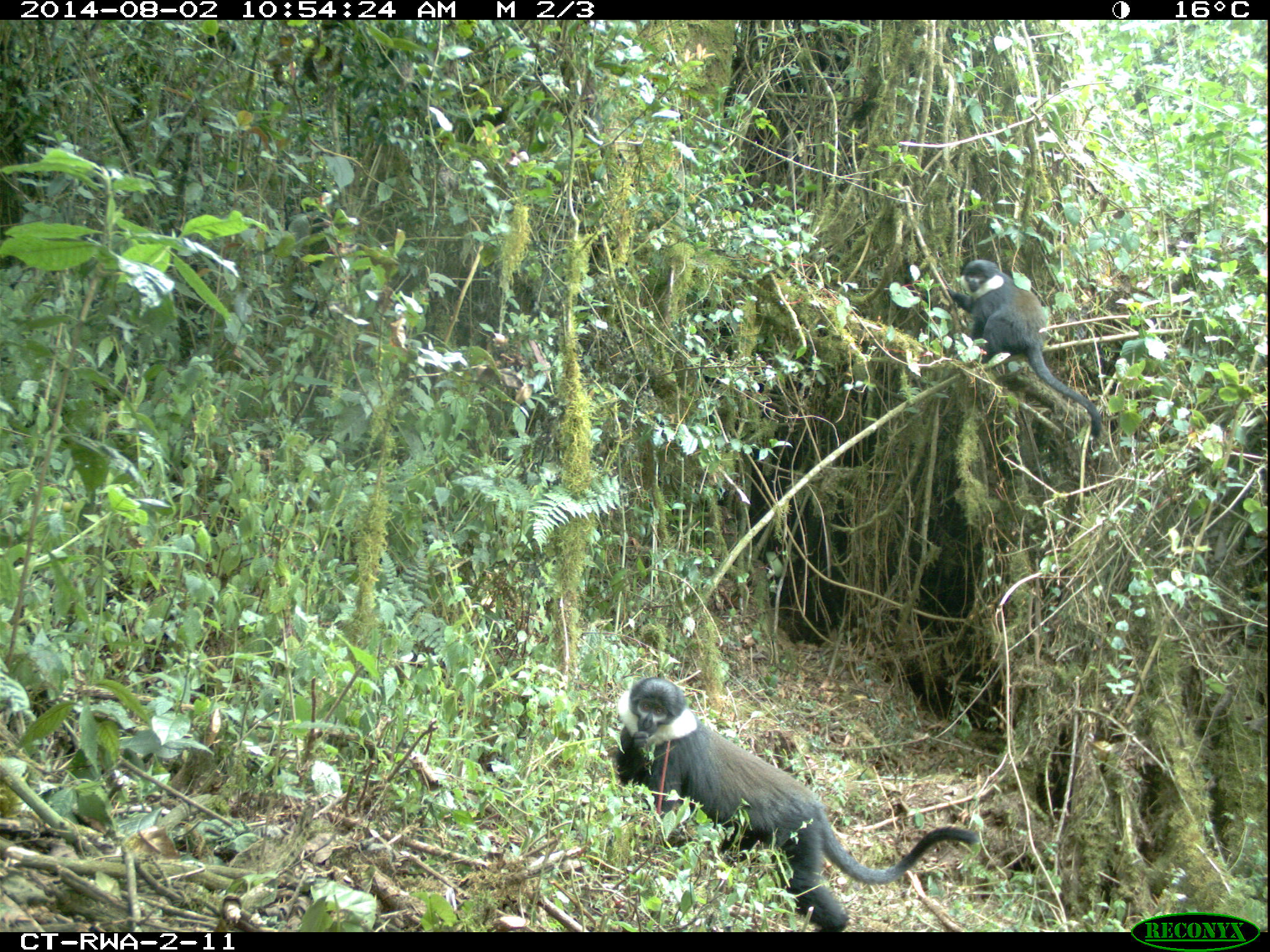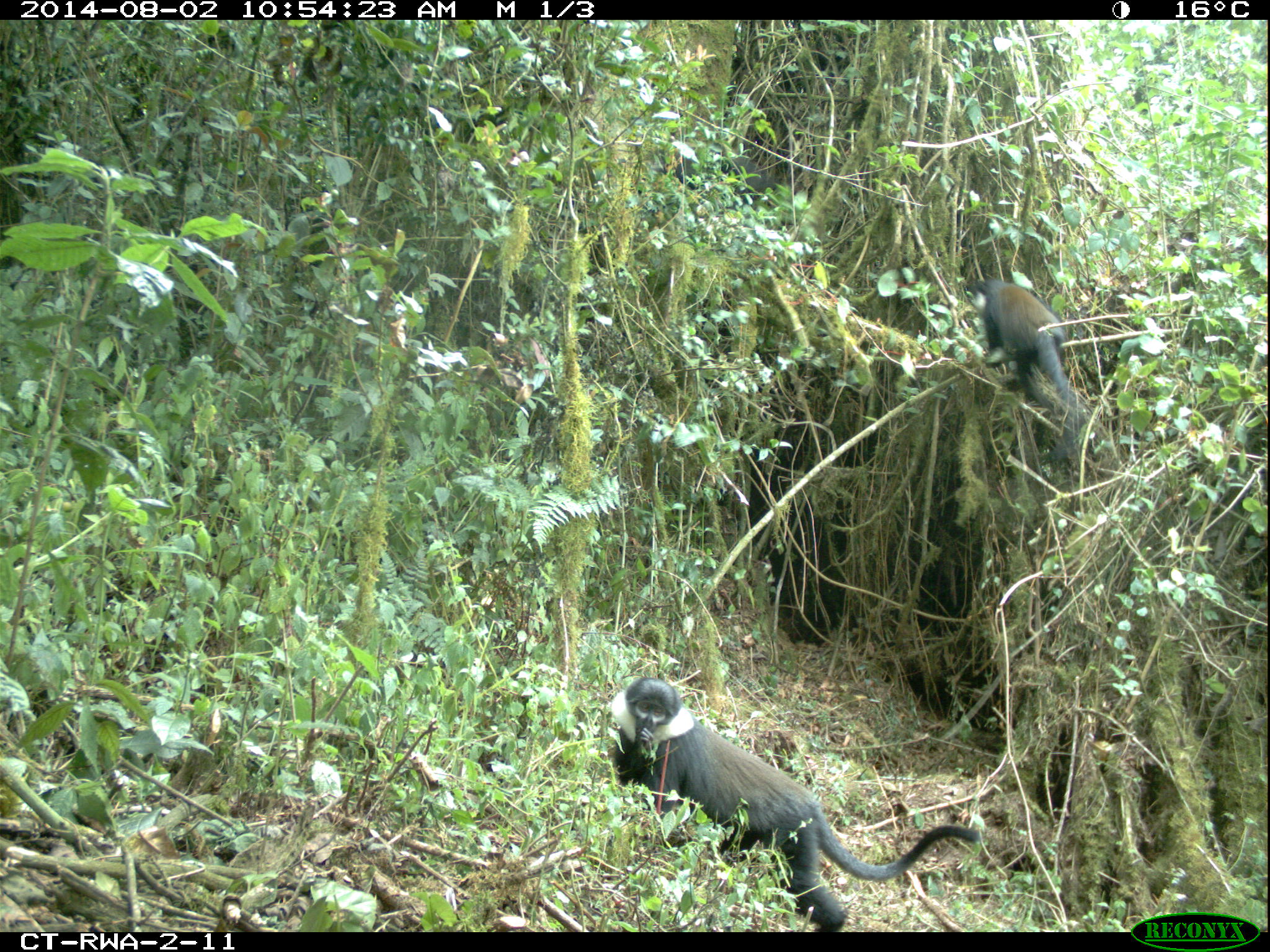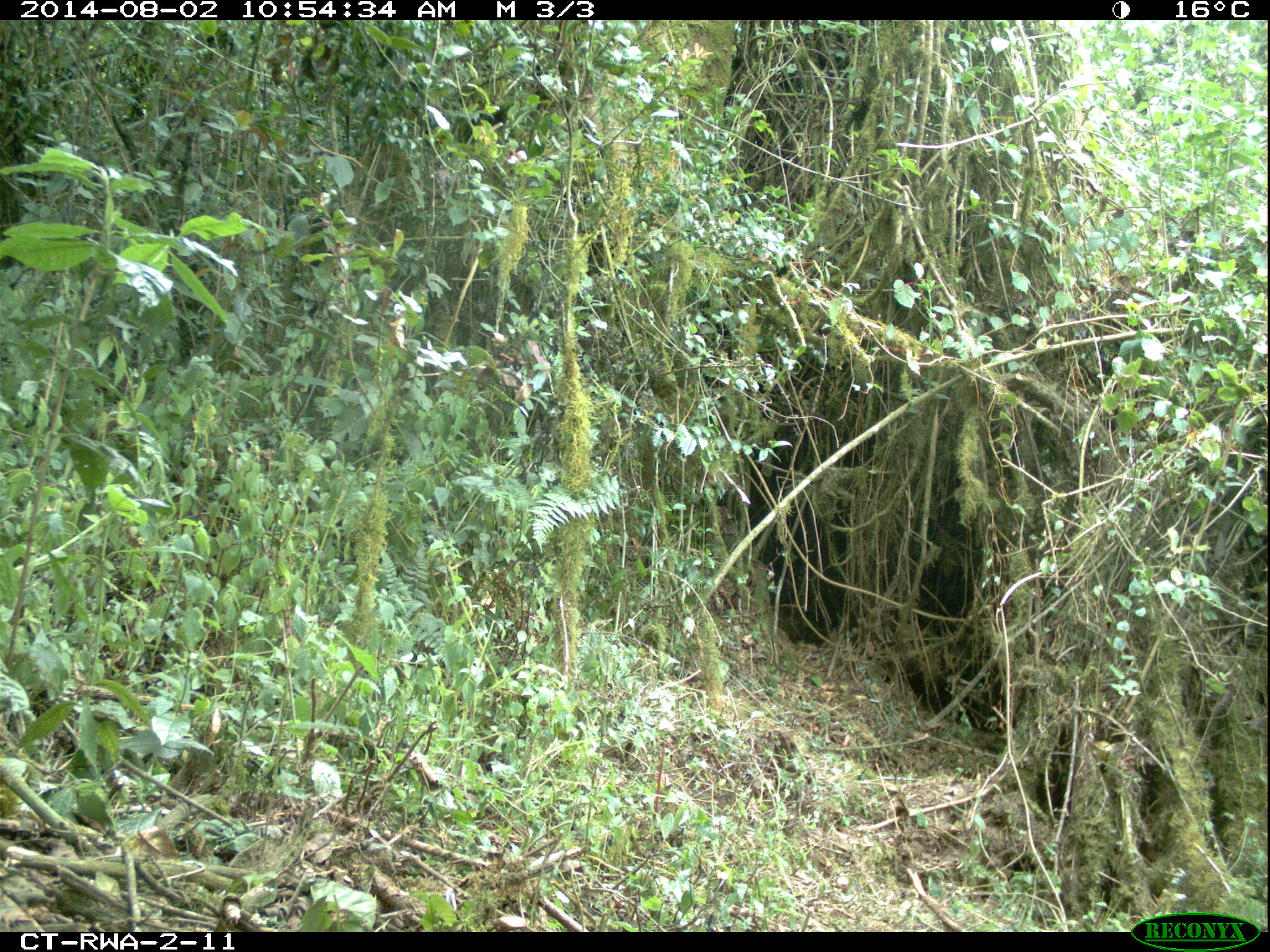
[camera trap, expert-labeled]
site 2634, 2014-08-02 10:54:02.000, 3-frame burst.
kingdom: Animalia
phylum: Chordata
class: Mammalia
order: Primates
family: Cercopithecidae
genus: Allochrocebus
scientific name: Allochrocebus lhoesti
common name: l'hoest's monkey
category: cercopithecus lhoesti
Cercopithecus lhoesti (l'hoest's monkey) (Allochrocebus lhoesti), count 2.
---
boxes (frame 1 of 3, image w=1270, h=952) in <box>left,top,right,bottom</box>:
cercopithecus lhoesti: <box>607,671,983,930</box>; <box>945,258,1103,441</box>; <box>799,670,801,676</box>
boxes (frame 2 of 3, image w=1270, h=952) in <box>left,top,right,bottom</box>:
cercopithecus lhoesti: <box>604,672,985,932</box>; <box>957,274,1090,465</box>